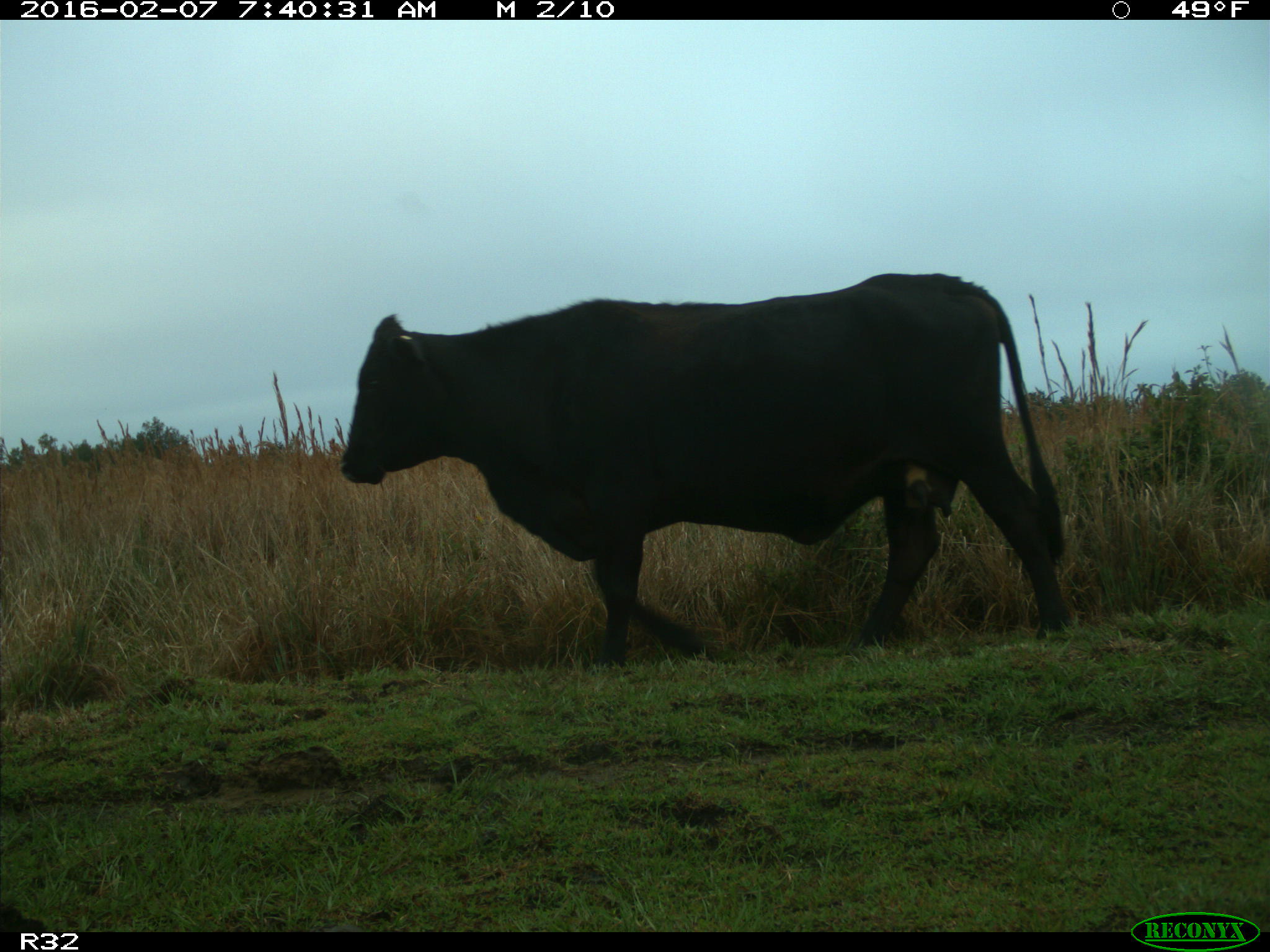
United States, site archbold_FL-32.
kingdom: Animalia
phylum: Chordata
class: Mammalia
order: Artiodactyla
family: Bovidae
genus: Bos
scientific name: Bos taurus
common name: domestic cow